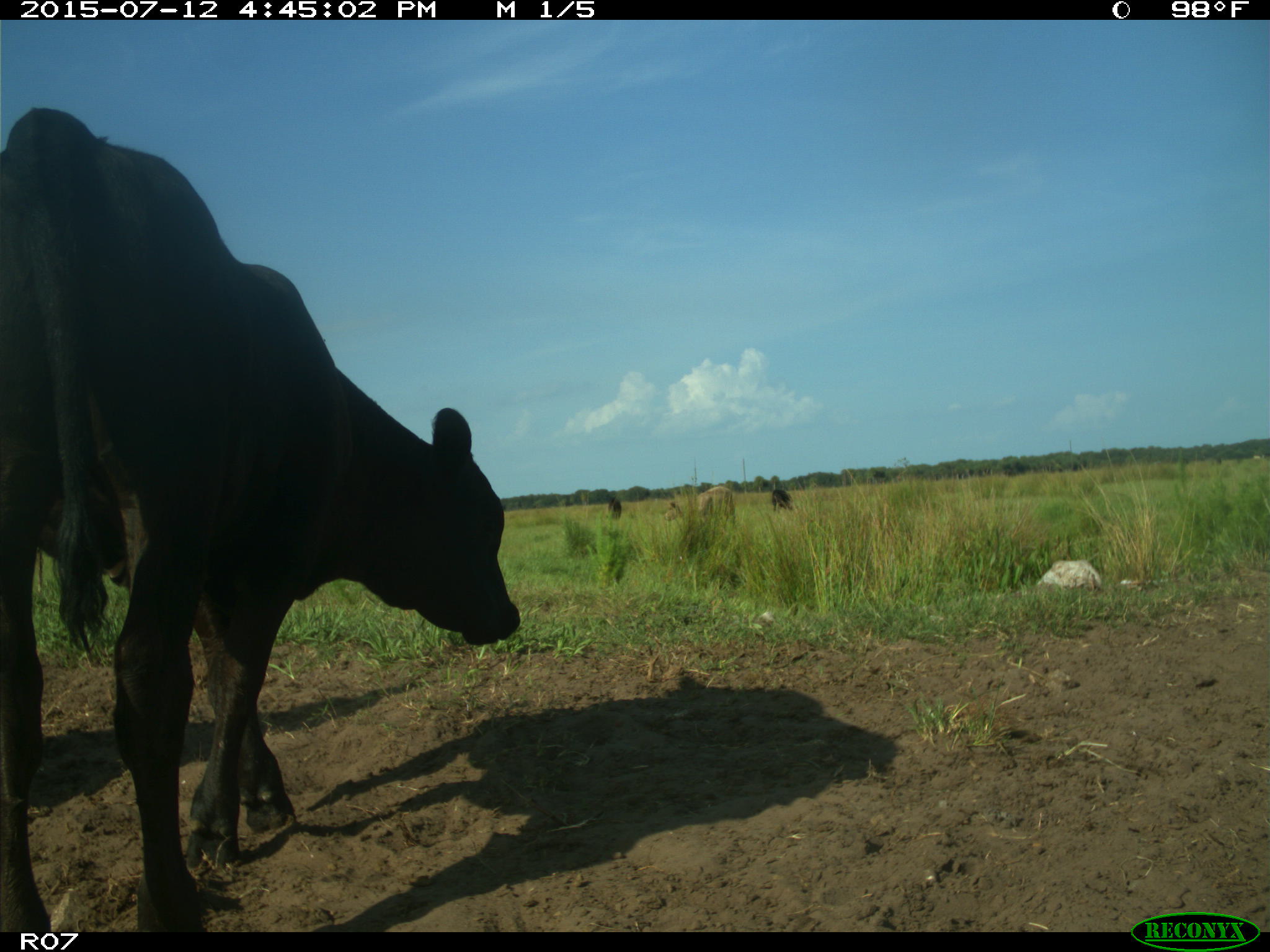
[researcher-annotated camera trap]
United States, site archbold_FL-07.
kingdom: Animalia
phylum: Chordata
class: Mammalia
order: Artiodactyla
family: Bovidae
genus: Bos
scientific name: Bos taurus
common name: domestic cow